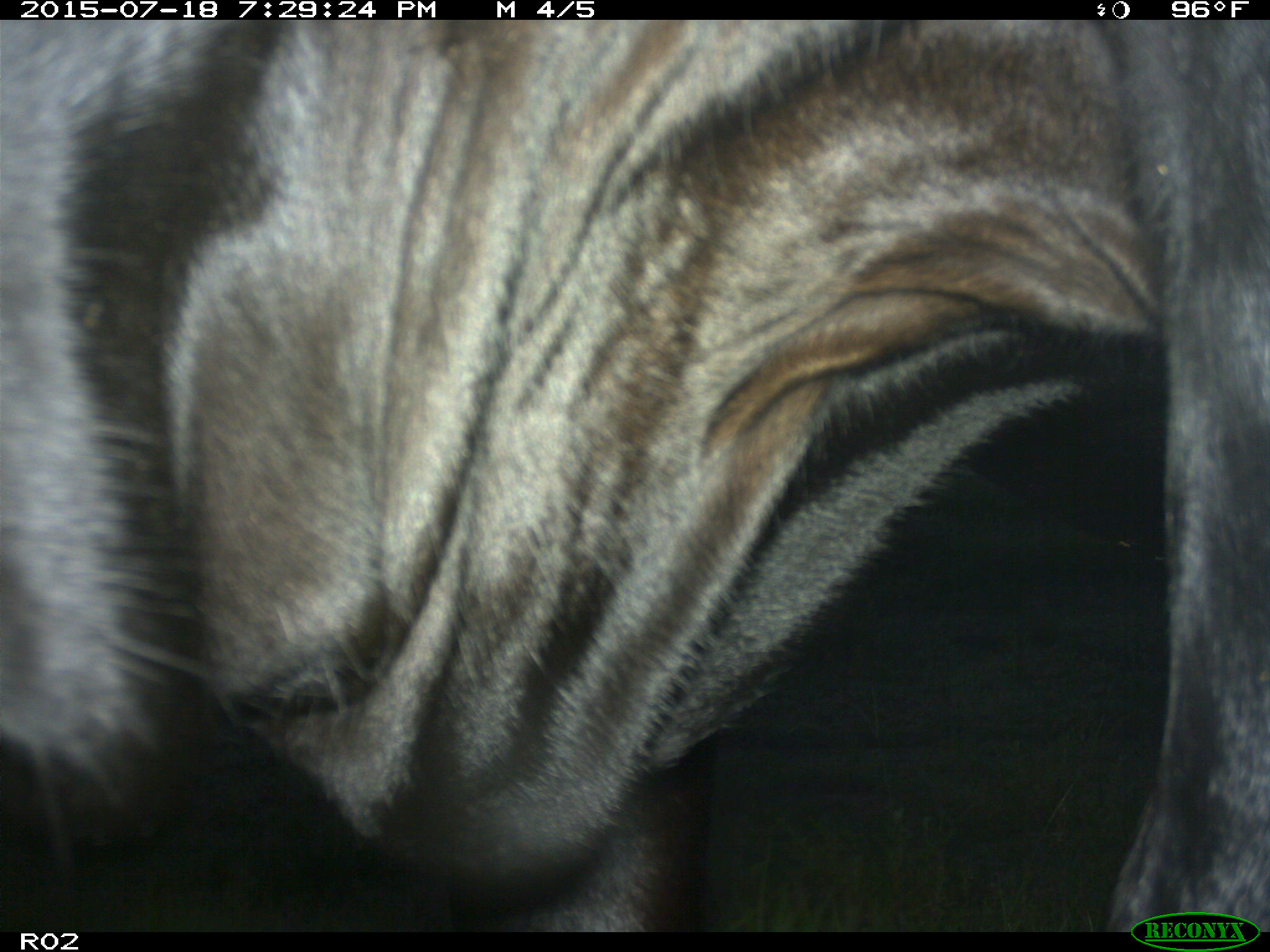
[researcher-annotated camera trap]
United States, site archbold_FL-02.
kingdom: Animalia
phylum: Chordata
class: Mammalia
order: Artiodactyla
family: Bovidae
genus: Bos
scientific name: Bos taurus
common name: domestic cow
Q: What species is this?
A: Bos taurus (domestic cow).